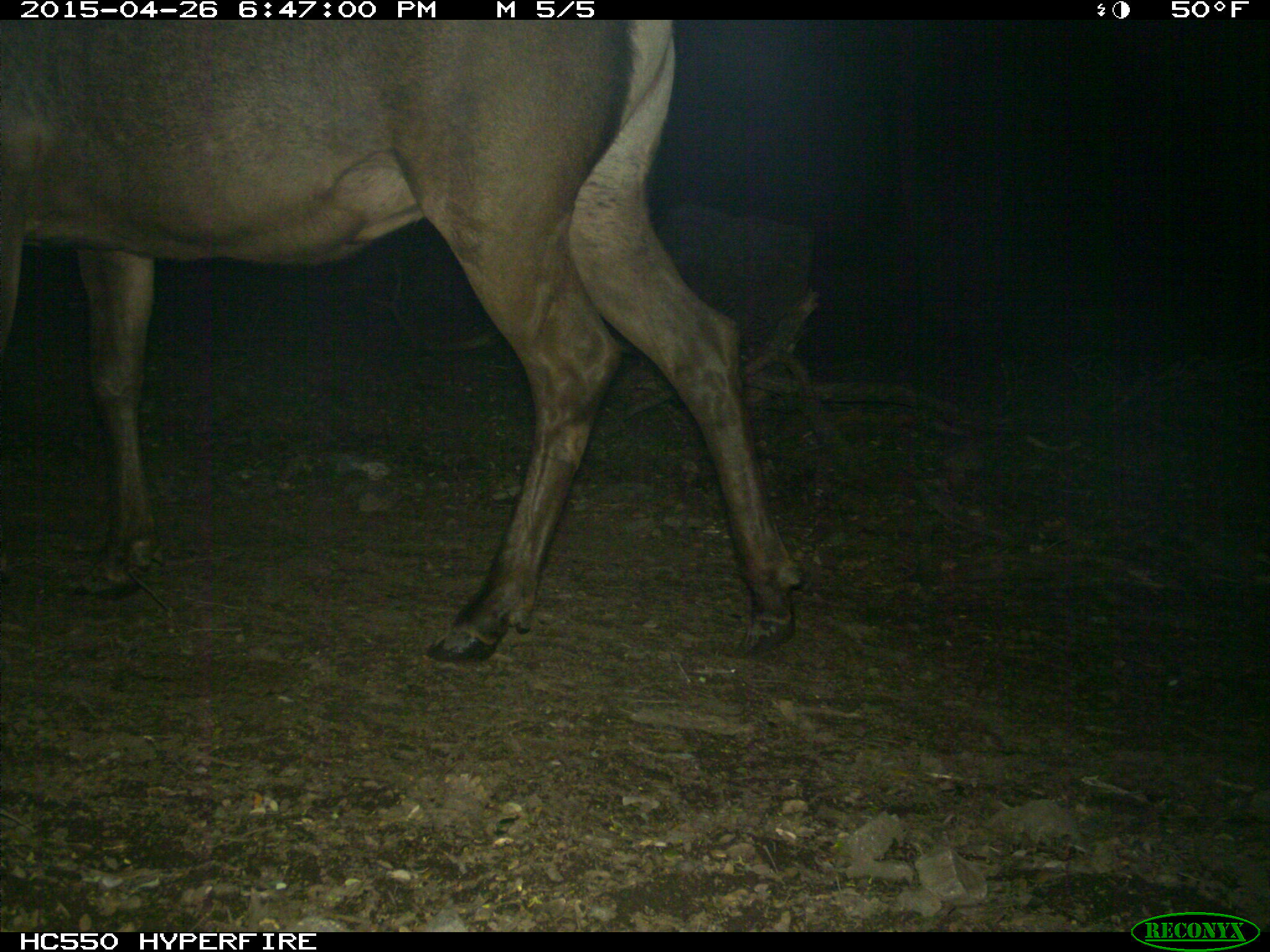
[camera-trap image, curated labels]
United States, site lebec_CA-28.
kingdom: Animalia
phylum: Chordata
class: Mammalia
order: Artiodactyla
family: Cervidae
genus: Cervus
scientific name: Cervus canadensis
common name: elk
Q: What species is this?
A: Cervus canadensis (elk).